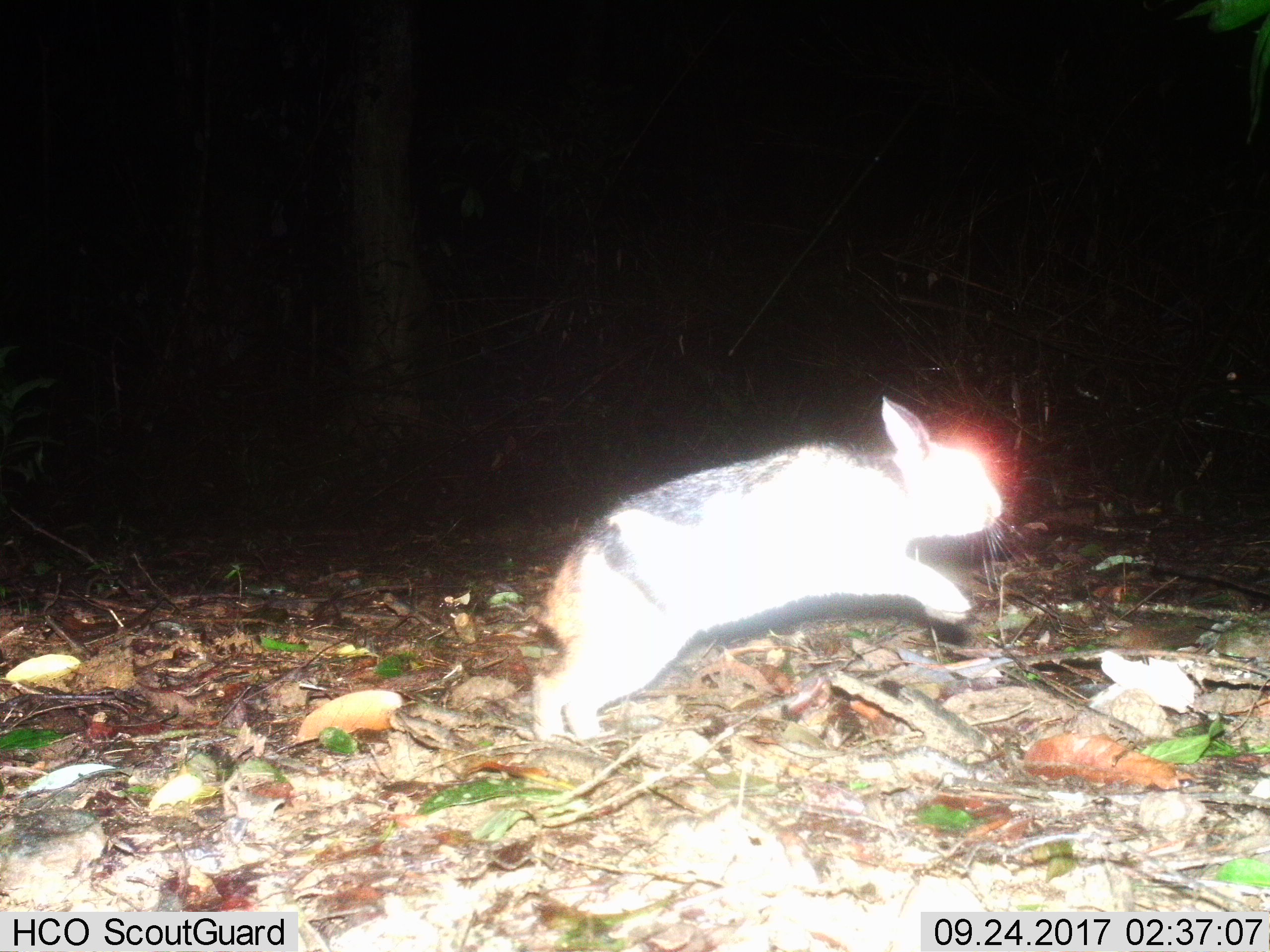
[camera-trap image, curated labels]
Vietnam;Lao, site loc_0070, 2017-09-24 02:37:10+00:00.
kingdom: Animalia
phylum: Chordata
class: Mammalia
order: Lagomorpha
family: Leporidae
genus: Nesolagus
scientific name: Nesolagus timminsi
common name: annamite striped rabbit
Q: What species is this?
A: Annamite striped rabbit (Nesolagus timminsi).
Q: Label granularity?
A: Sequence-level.